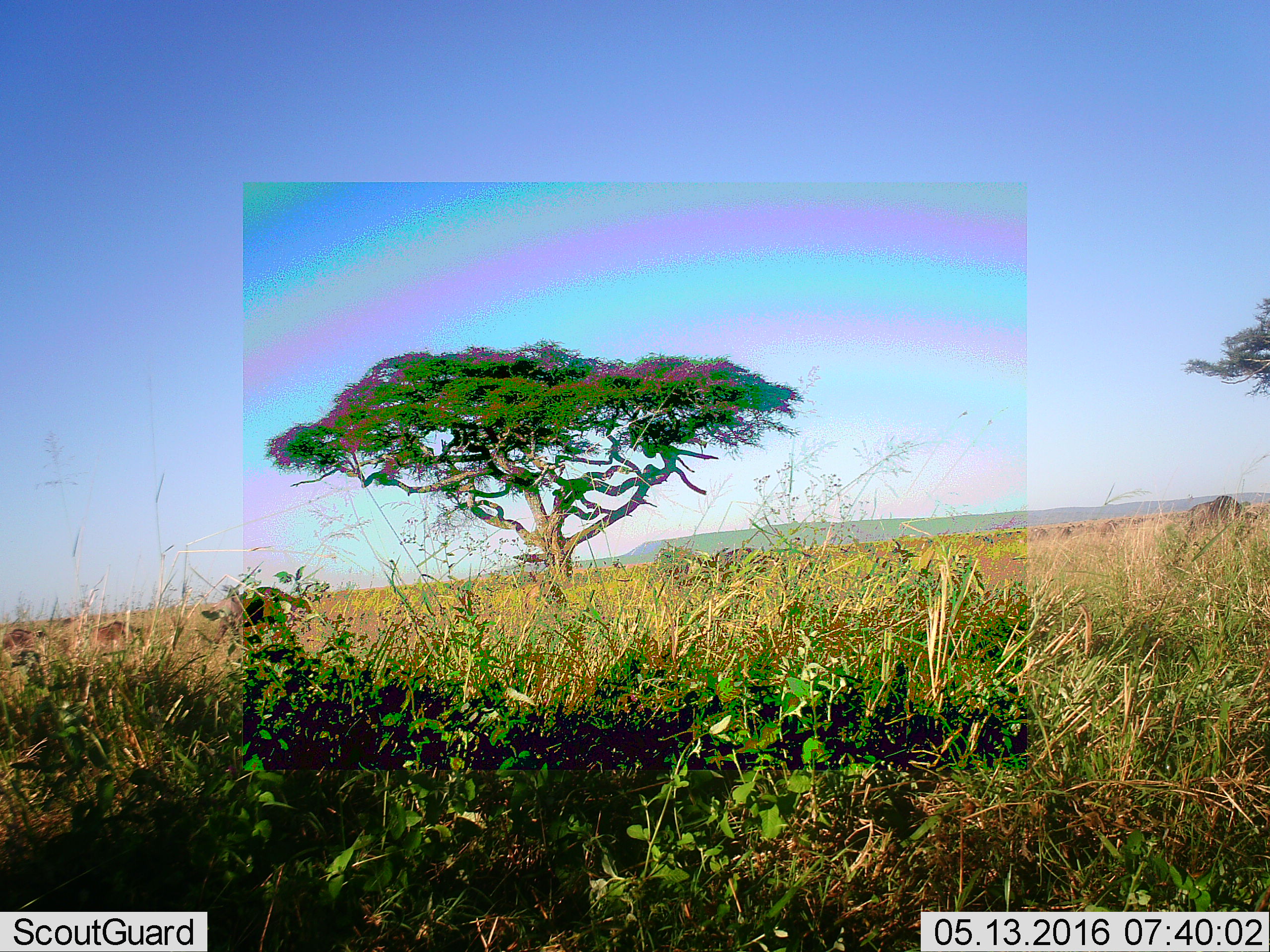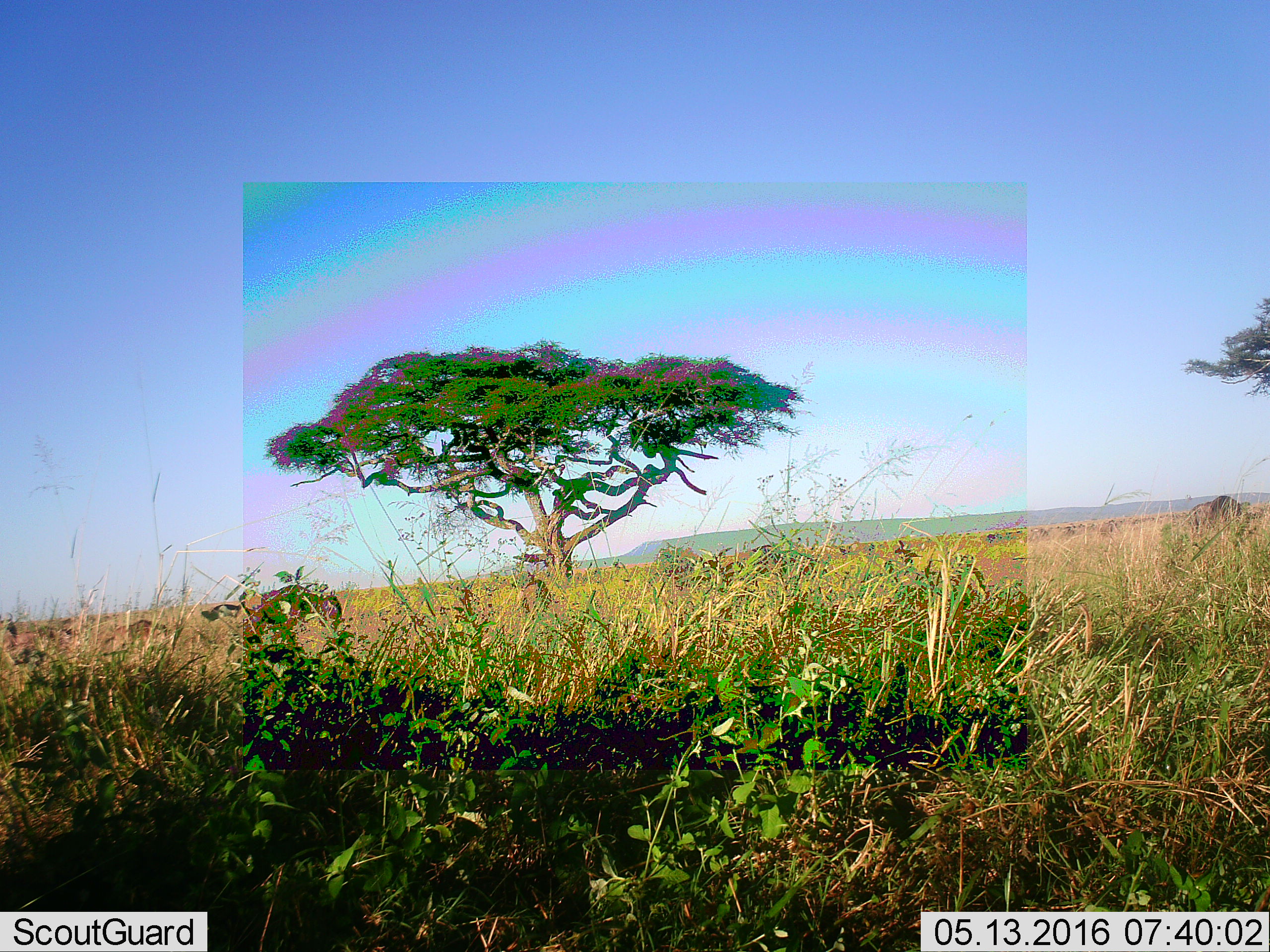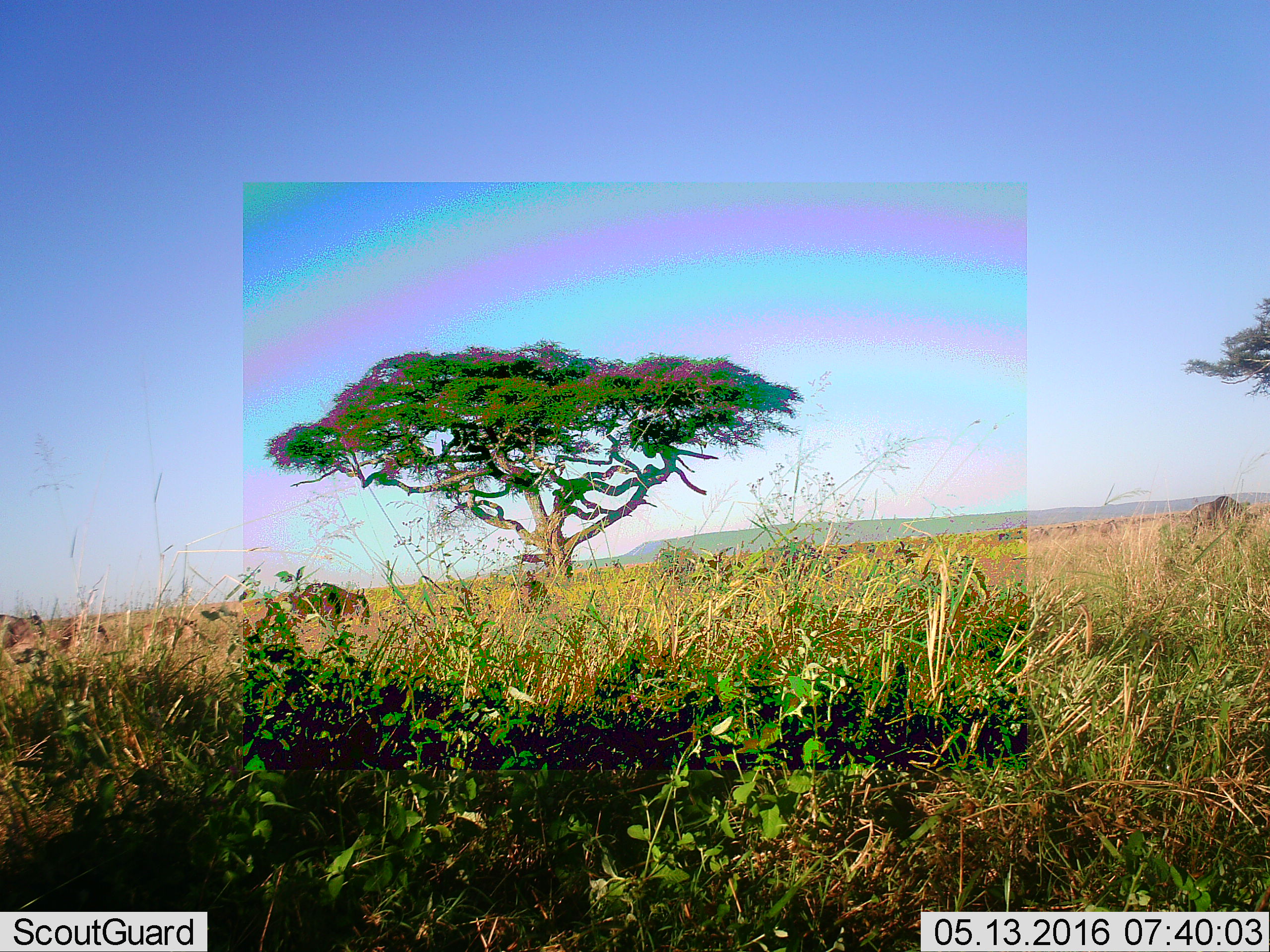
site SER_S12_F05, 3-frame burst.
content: unidentified animal